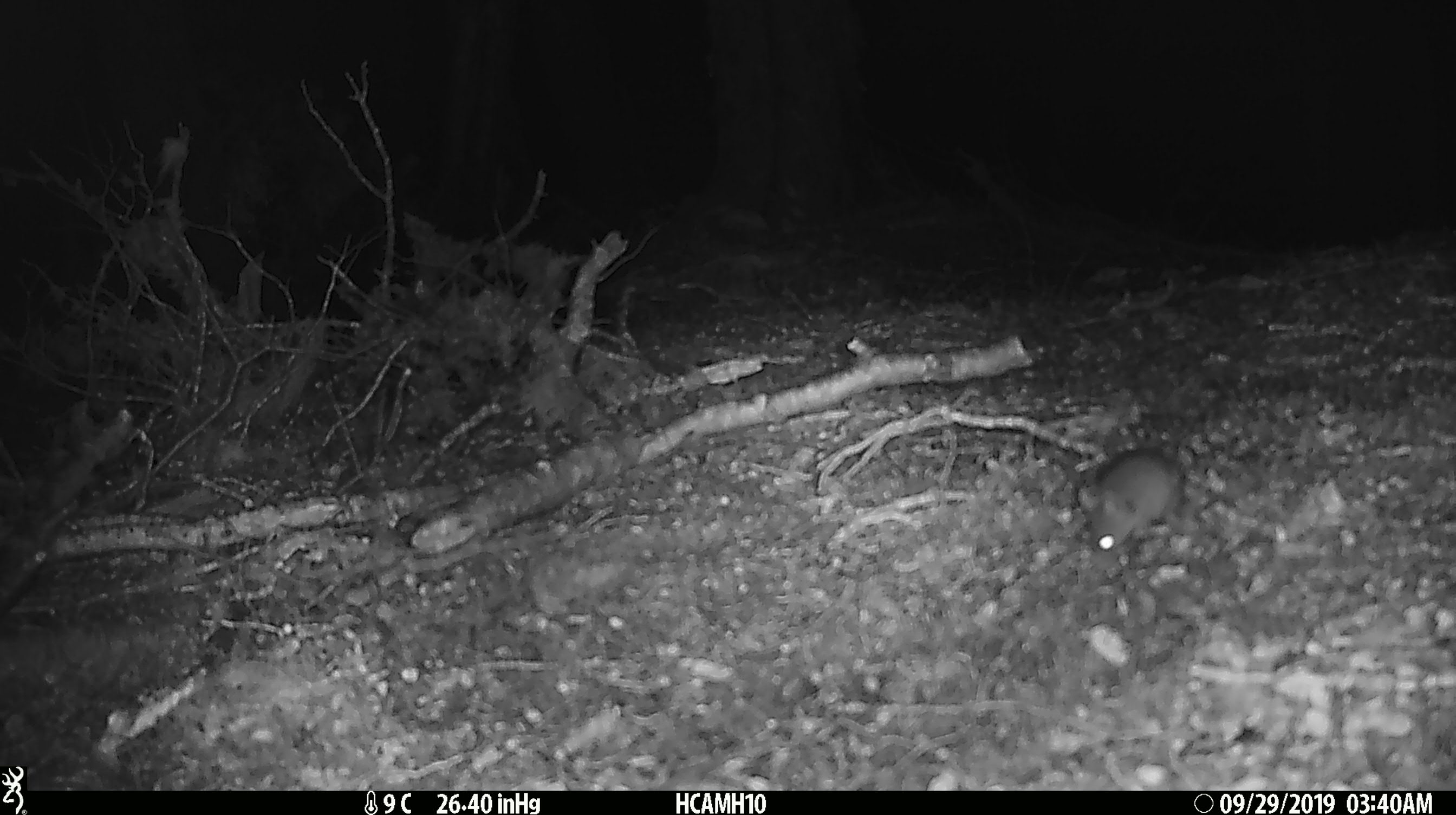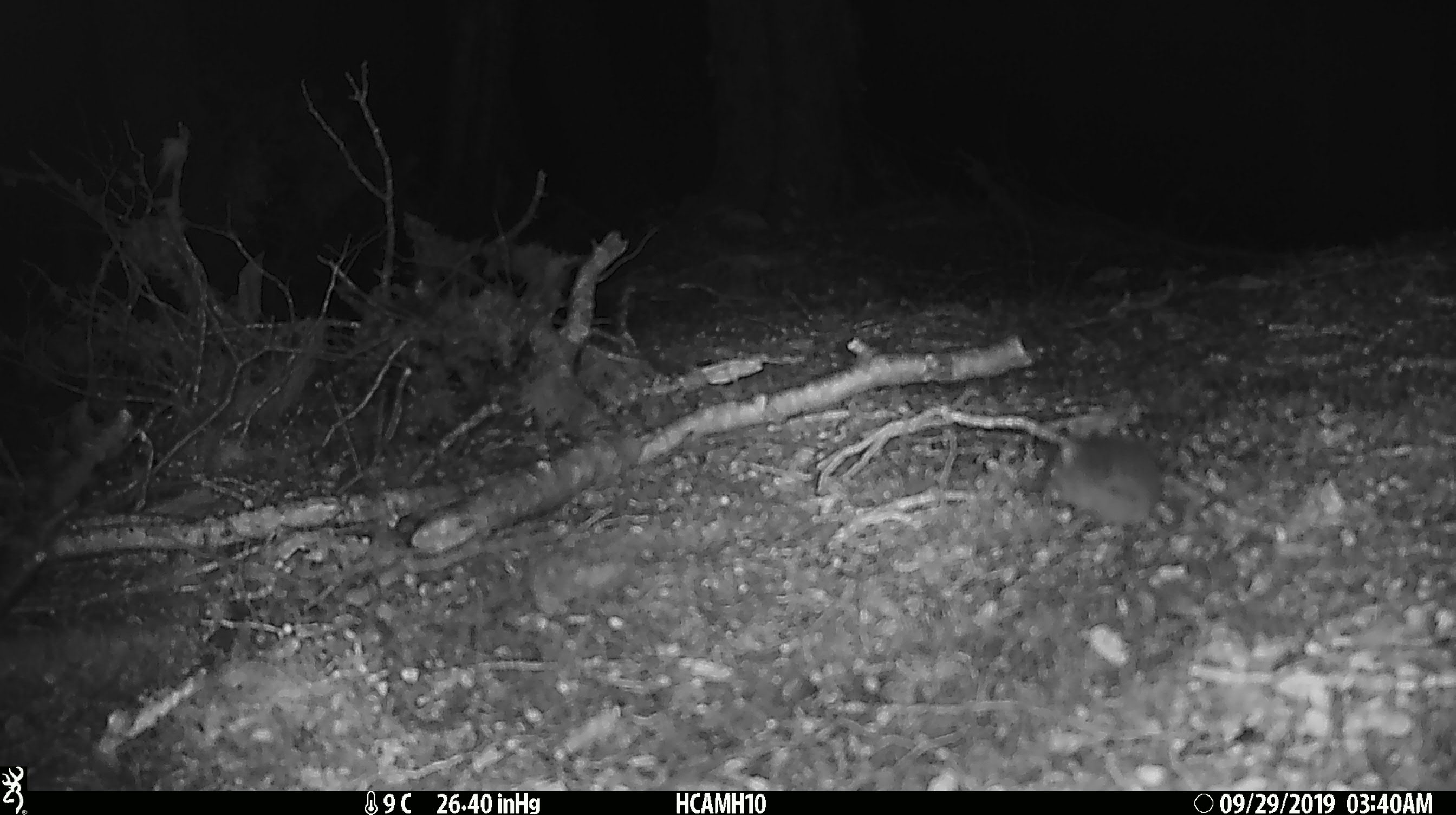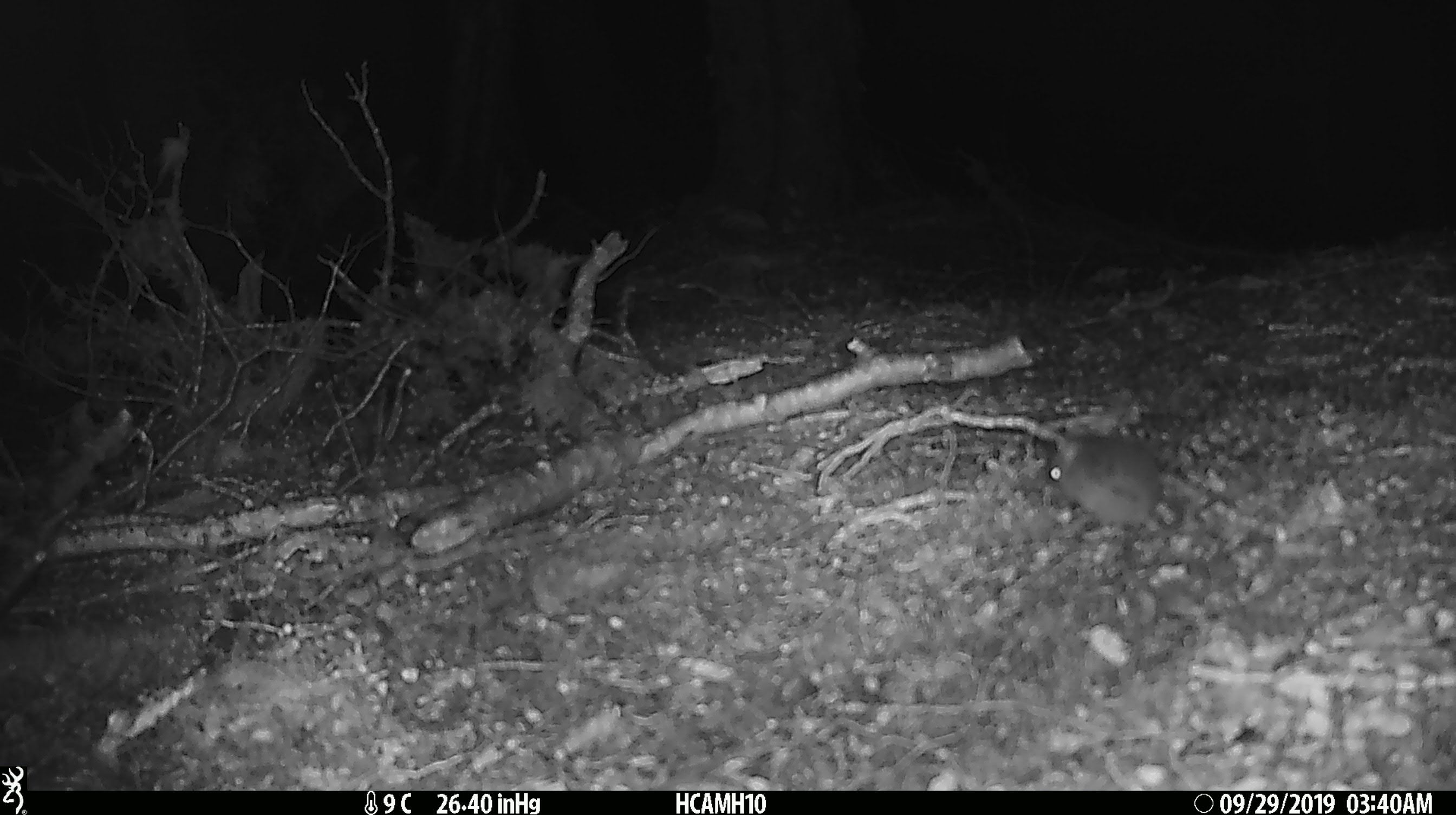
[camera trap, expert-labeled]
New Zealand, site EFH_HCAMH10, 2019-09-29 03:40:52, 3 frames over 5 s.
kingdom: Animalia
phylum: Chordata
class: Mammalia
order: Rodentia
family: Muridae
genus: Mus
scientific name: Mus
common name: mouse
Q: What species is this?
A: Mouse (Mus).